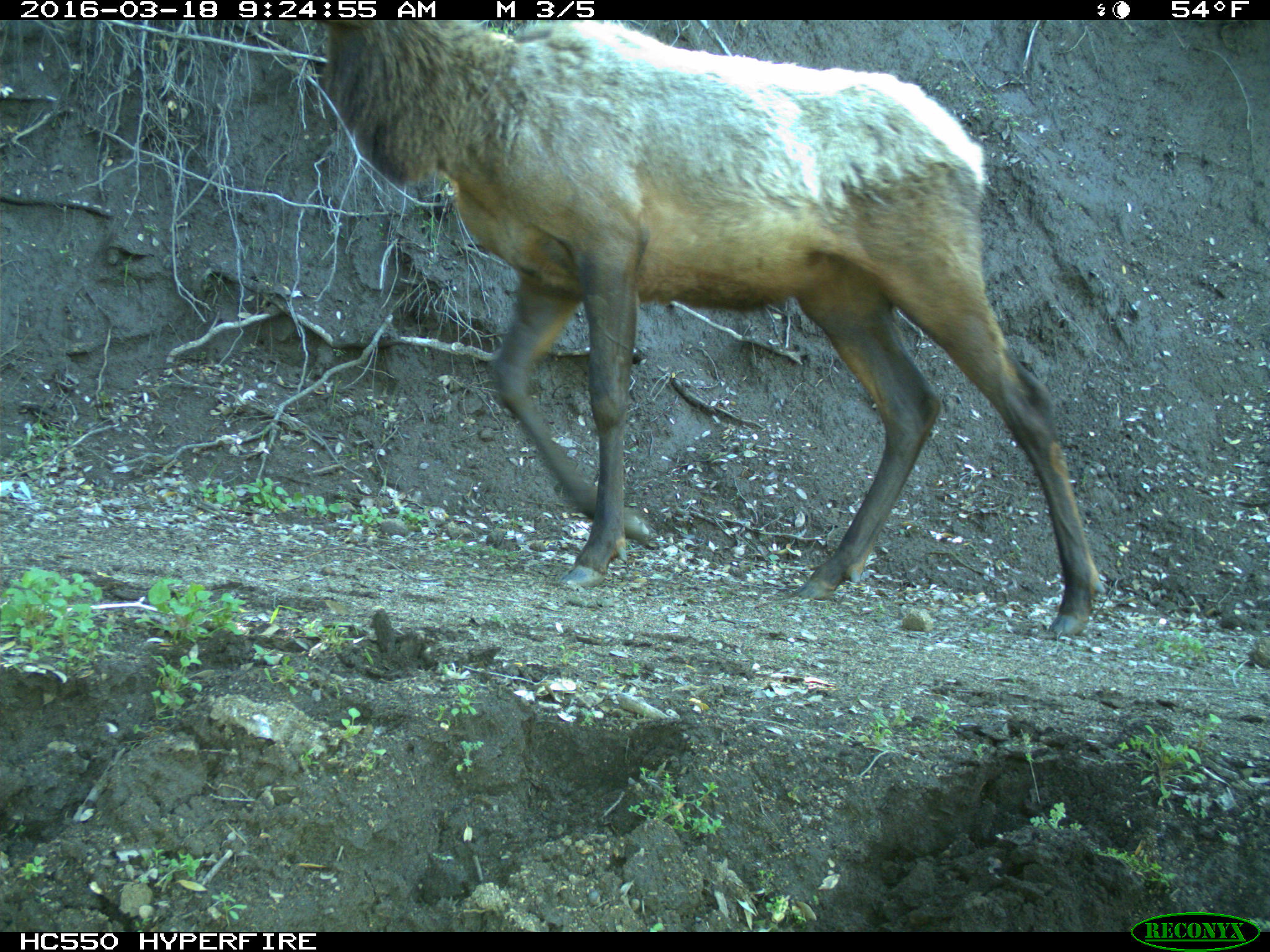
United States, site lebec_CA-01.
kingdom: Animalia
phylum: Chordata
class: Mammalia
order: Artiodactyla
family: Cervidae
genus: Cervus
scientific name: Cervus canadensis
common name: elk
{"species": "Cervus canadensis (elk)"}